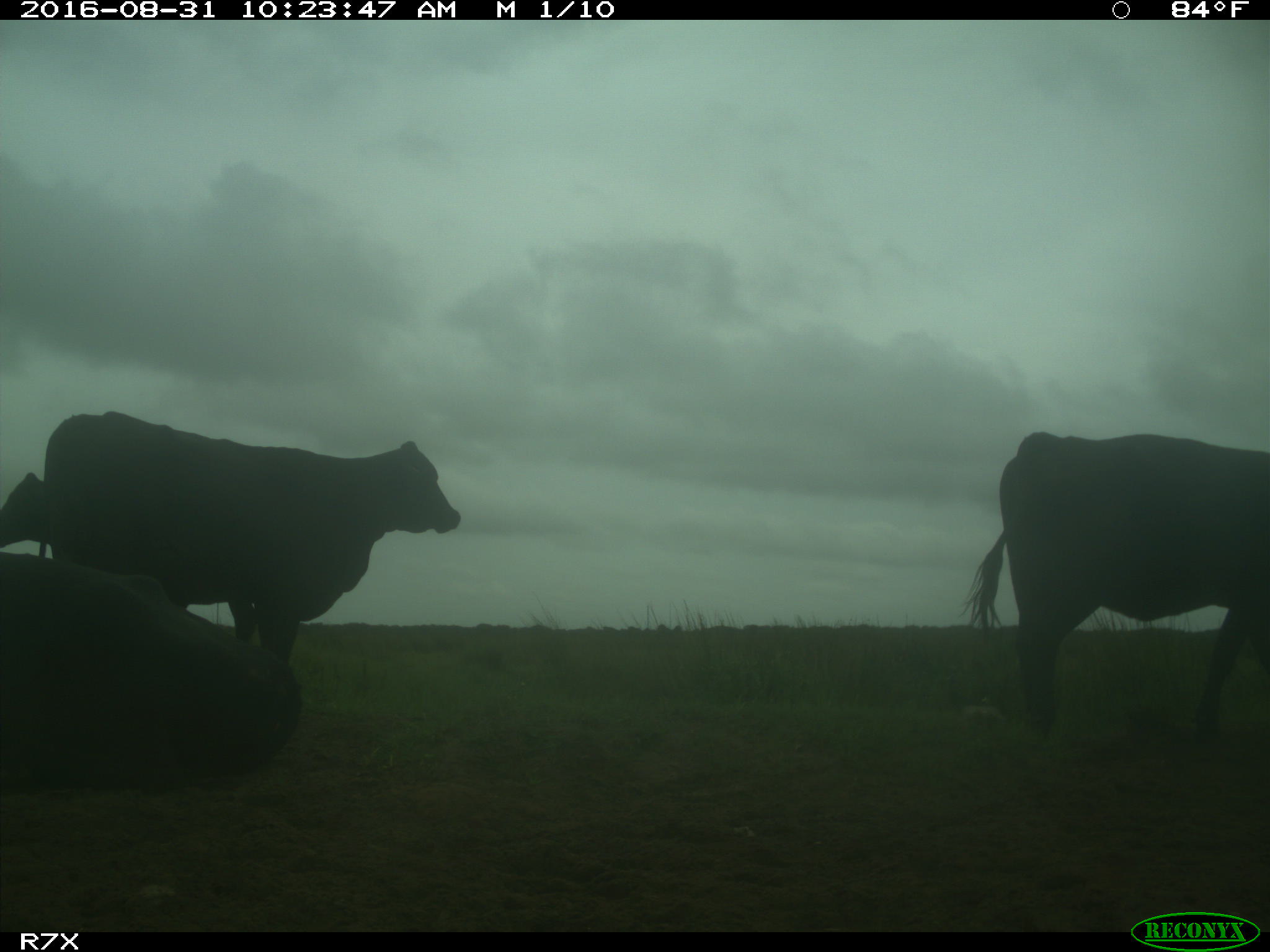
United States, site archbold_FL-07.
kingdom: Animalia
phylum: Chordata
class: Mammalia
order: Artiodactyla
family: Bovidae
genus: Bos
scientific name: Bos taurus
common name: domestic cow